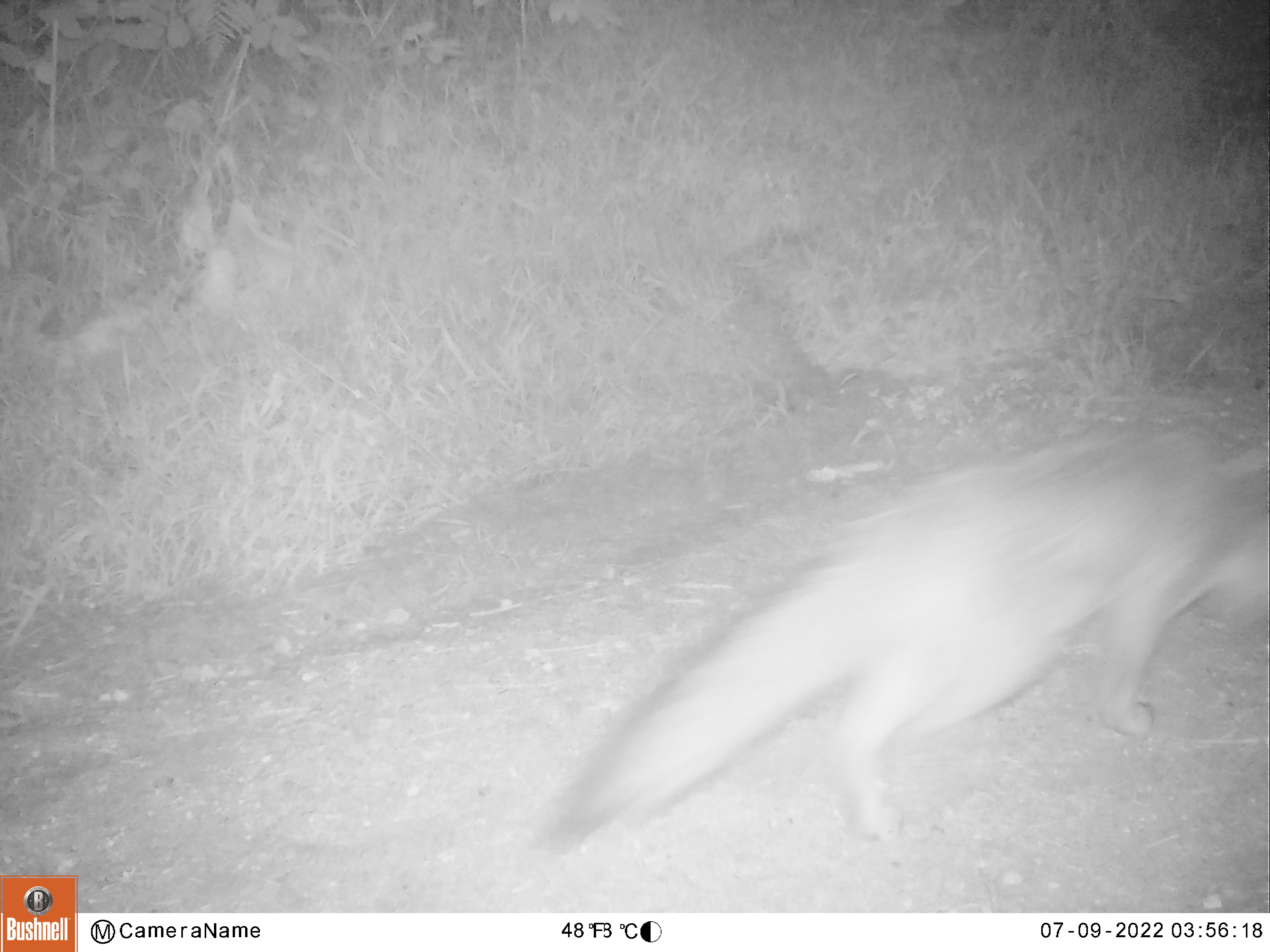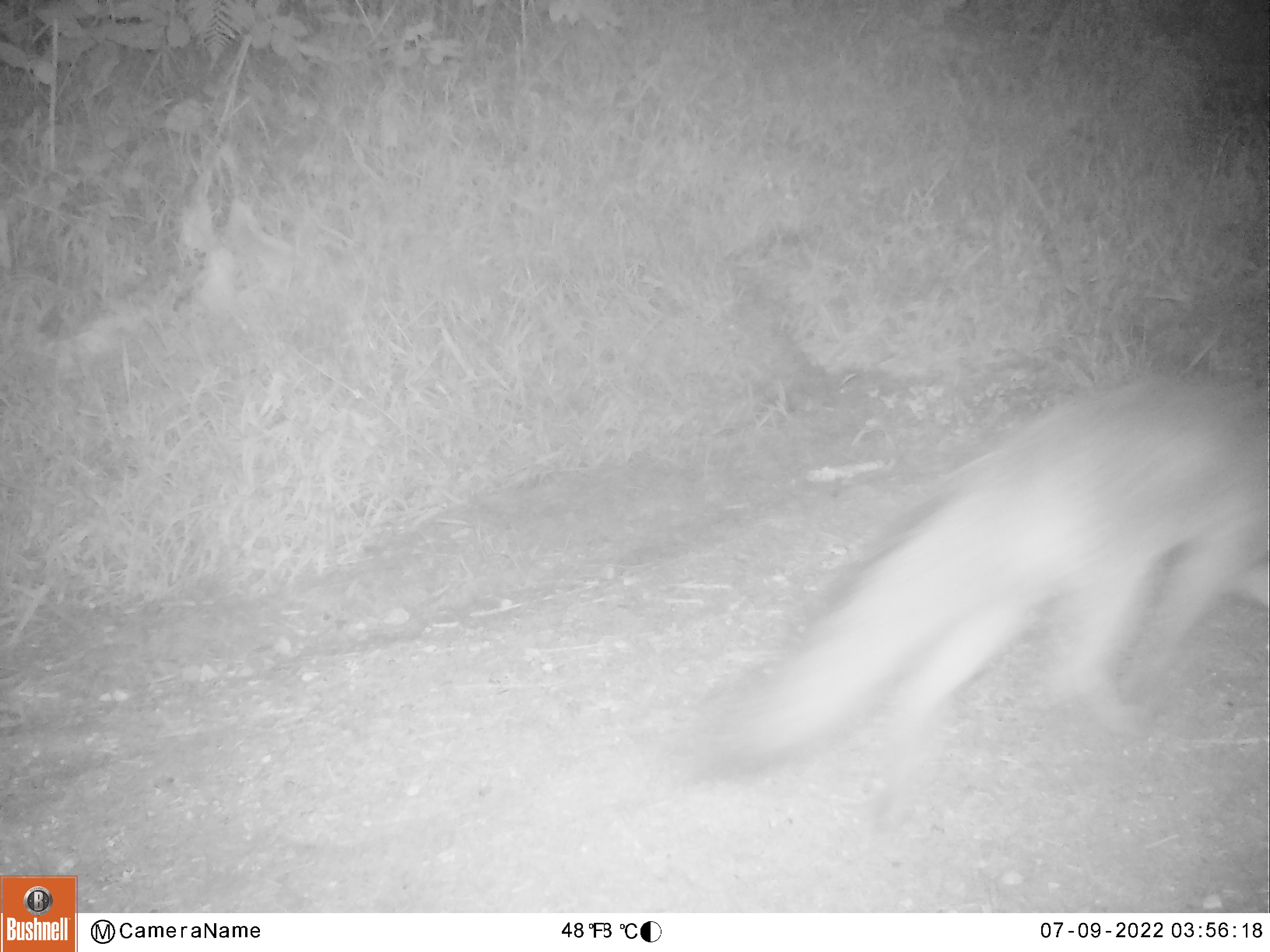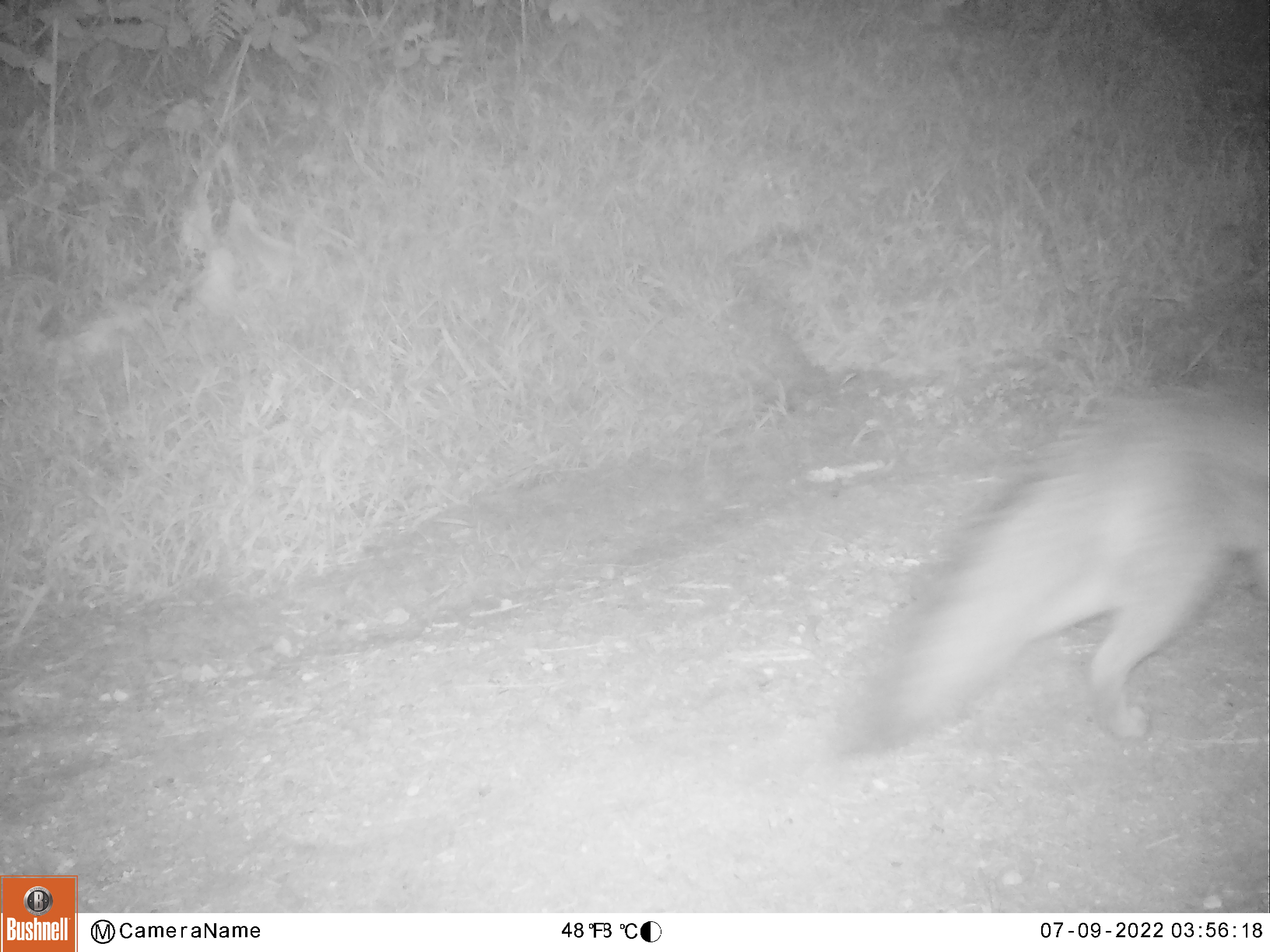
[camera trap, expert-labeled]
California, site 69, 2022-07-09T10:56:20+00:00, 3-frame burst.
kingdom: Animalia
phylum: Chordata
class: Mammalia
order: Carnivora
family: Canidae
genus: Urocyon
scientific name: Urocyon cinereoargenteus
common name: gray fox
Gray fox (Urocyon cinereoargenteus).